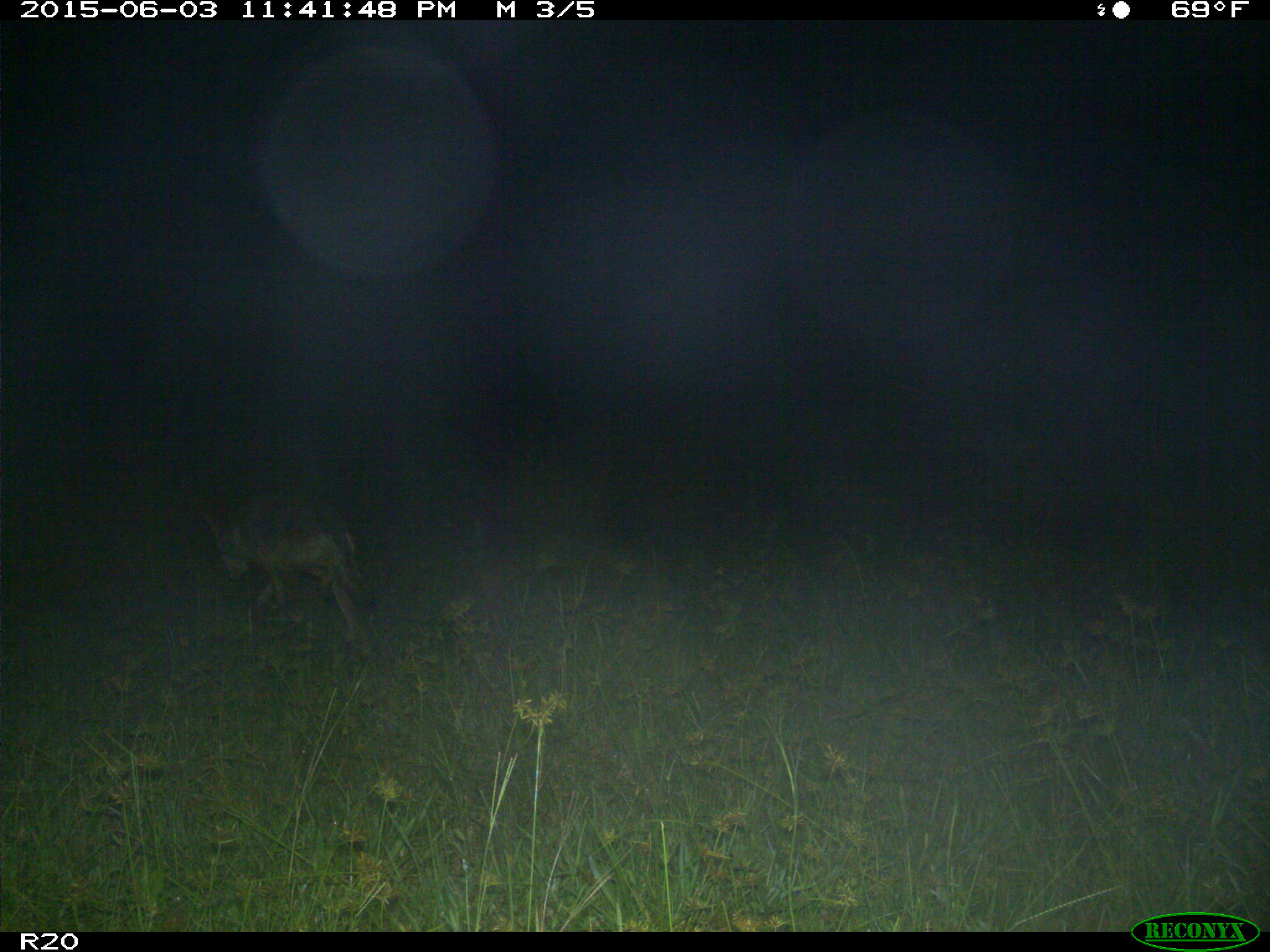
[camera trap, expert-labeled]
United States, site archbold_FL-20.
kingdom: Animalia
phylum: Chordata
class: Mammalia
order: Carnivora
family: Canidae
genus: Canis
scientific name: Canis latrans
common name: coyote